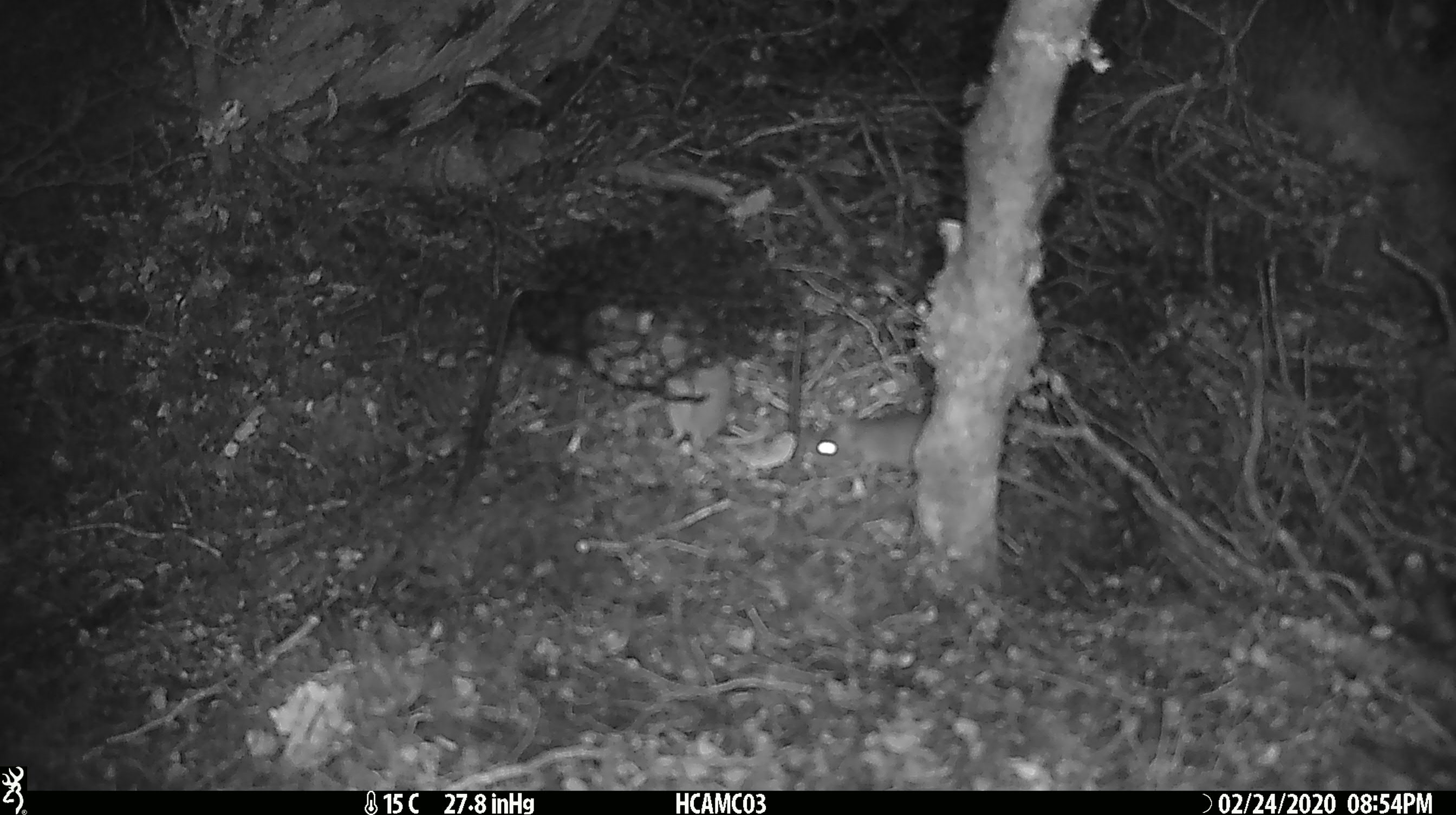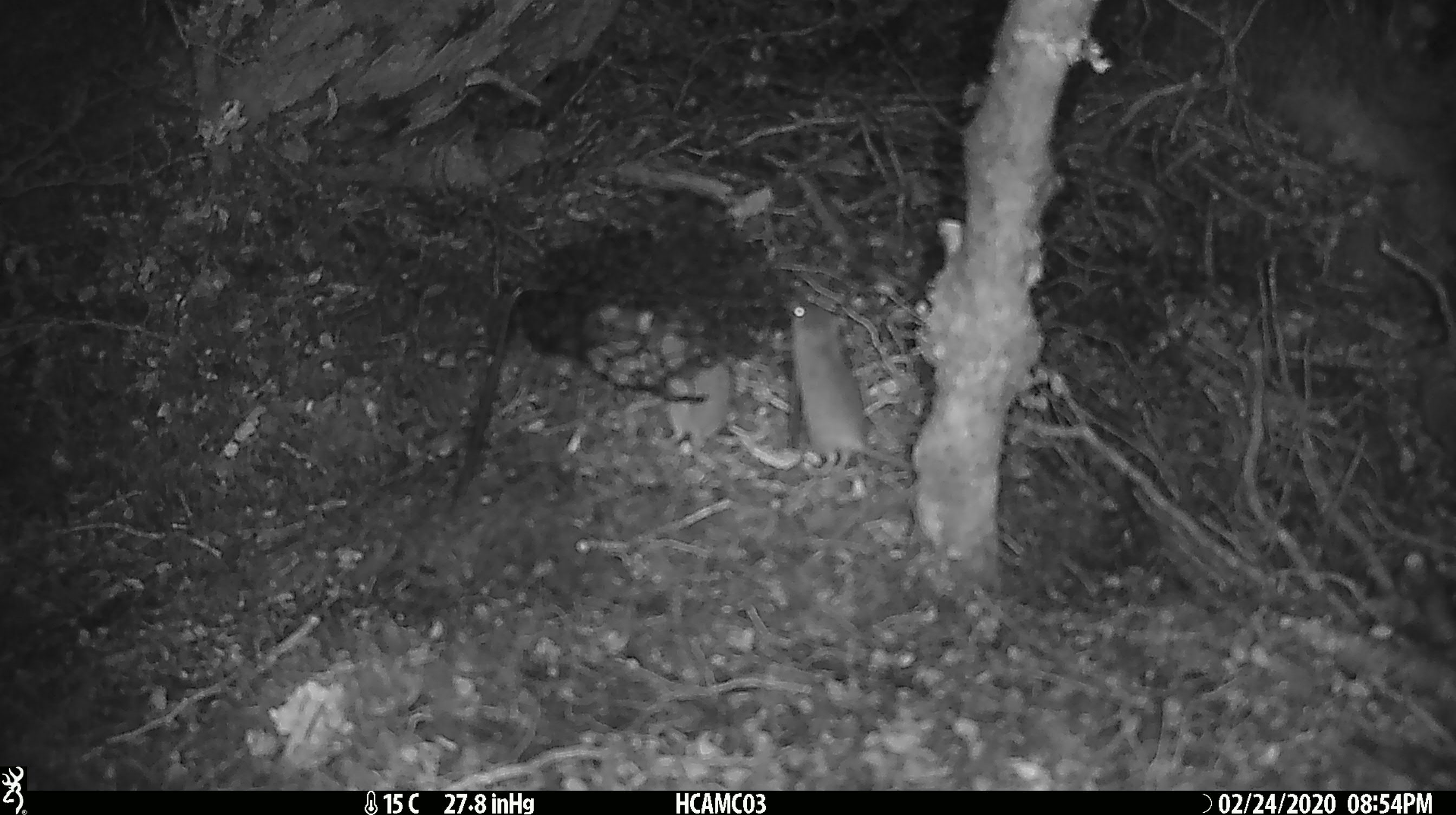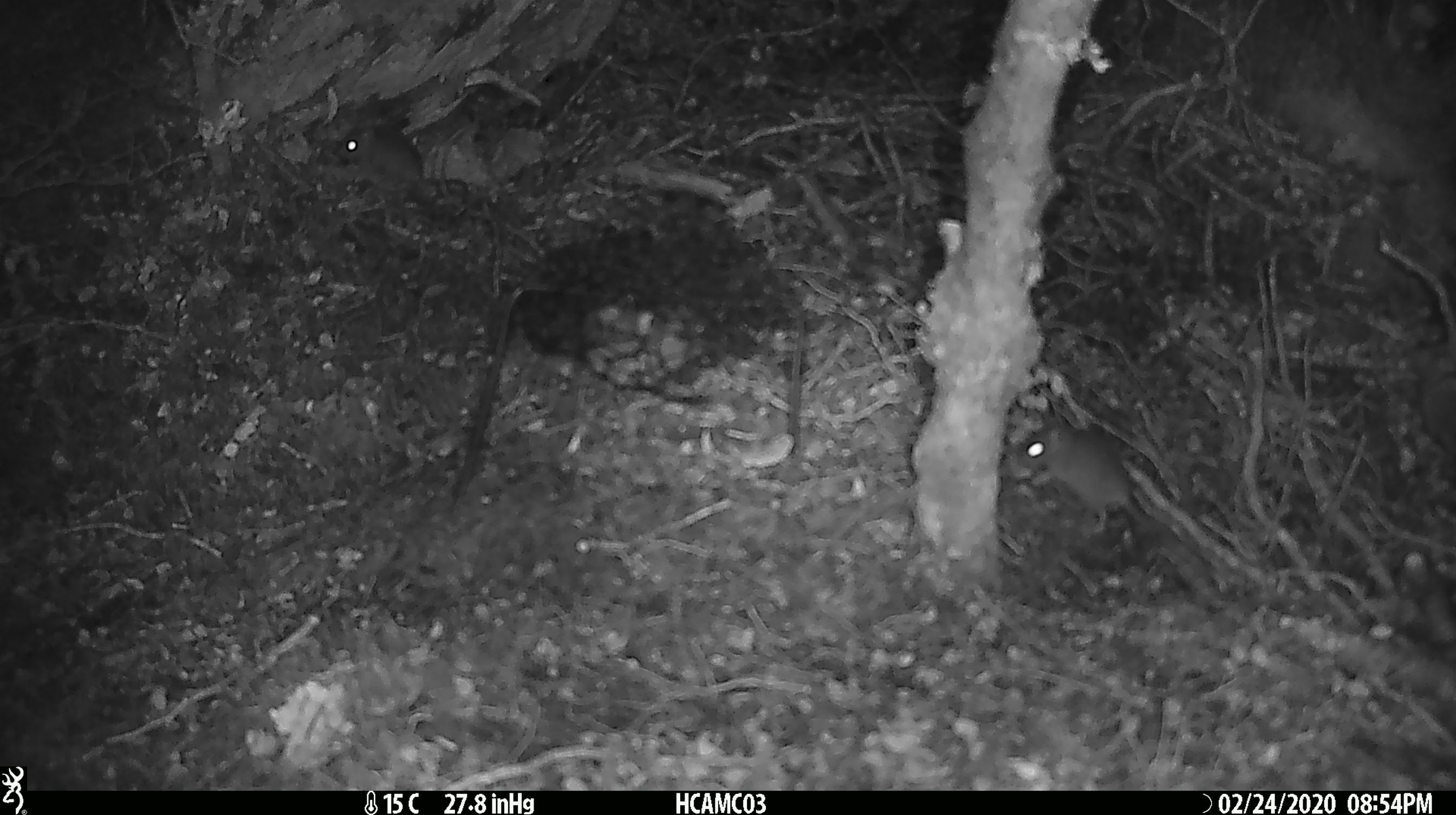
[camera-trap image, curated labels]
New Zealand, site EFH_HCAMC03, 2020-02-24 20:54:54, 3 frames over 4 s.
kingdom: Animalia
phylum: Chordata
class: Mammalia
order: Rodentia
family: Muridae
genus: Mus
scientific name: Mus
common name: mouse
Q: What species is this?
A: Mouse (Mus).